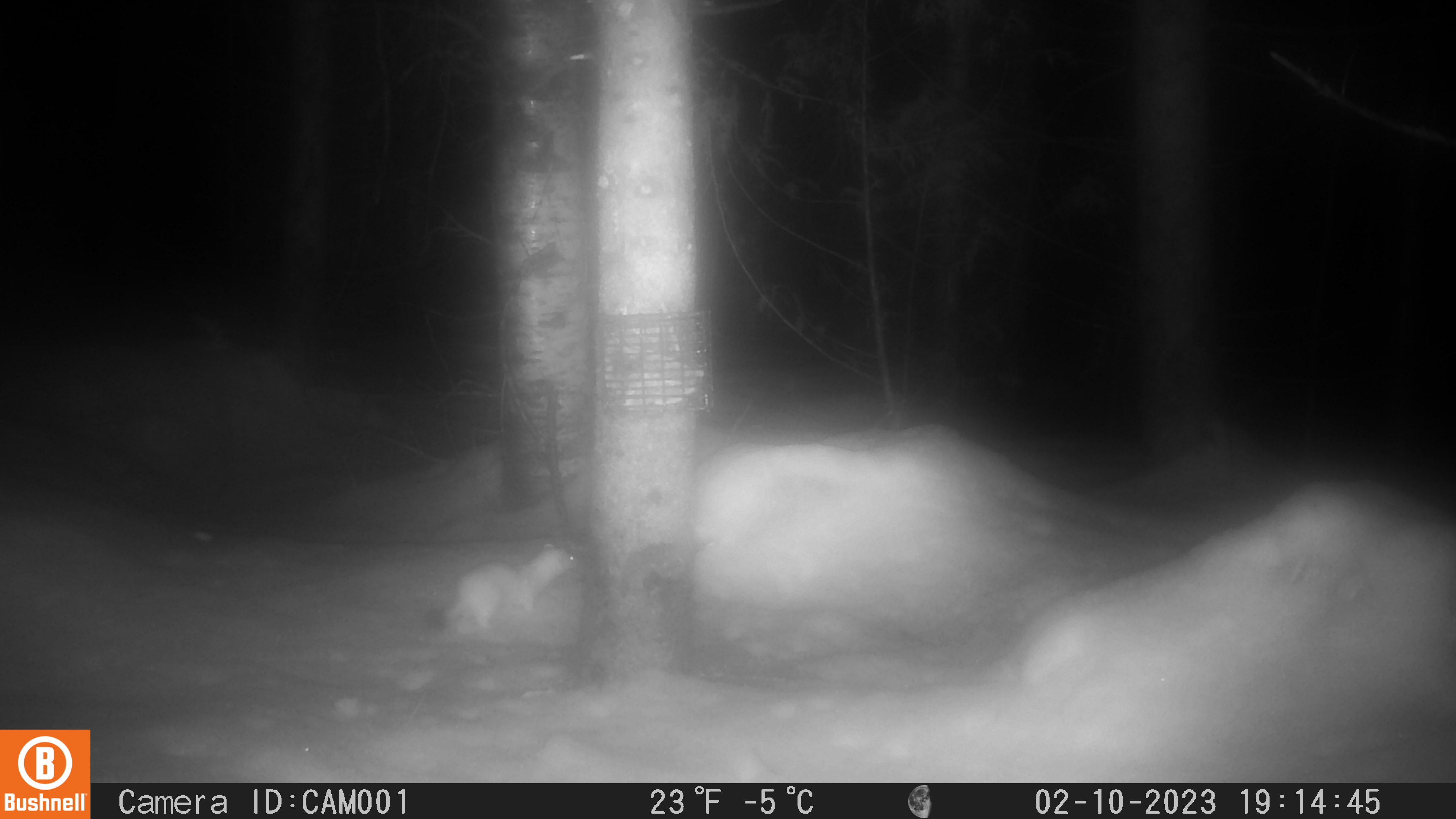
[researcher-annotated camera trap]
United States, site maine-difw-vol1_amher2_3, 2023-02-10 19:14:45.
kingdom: Animalia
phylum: Chordata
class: Mammalia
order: Carnivora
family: Mustelidae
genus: Neogale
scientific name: Neogale frenata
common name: long-tailed weasel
Long-tailed weasel (Neogale frenata).